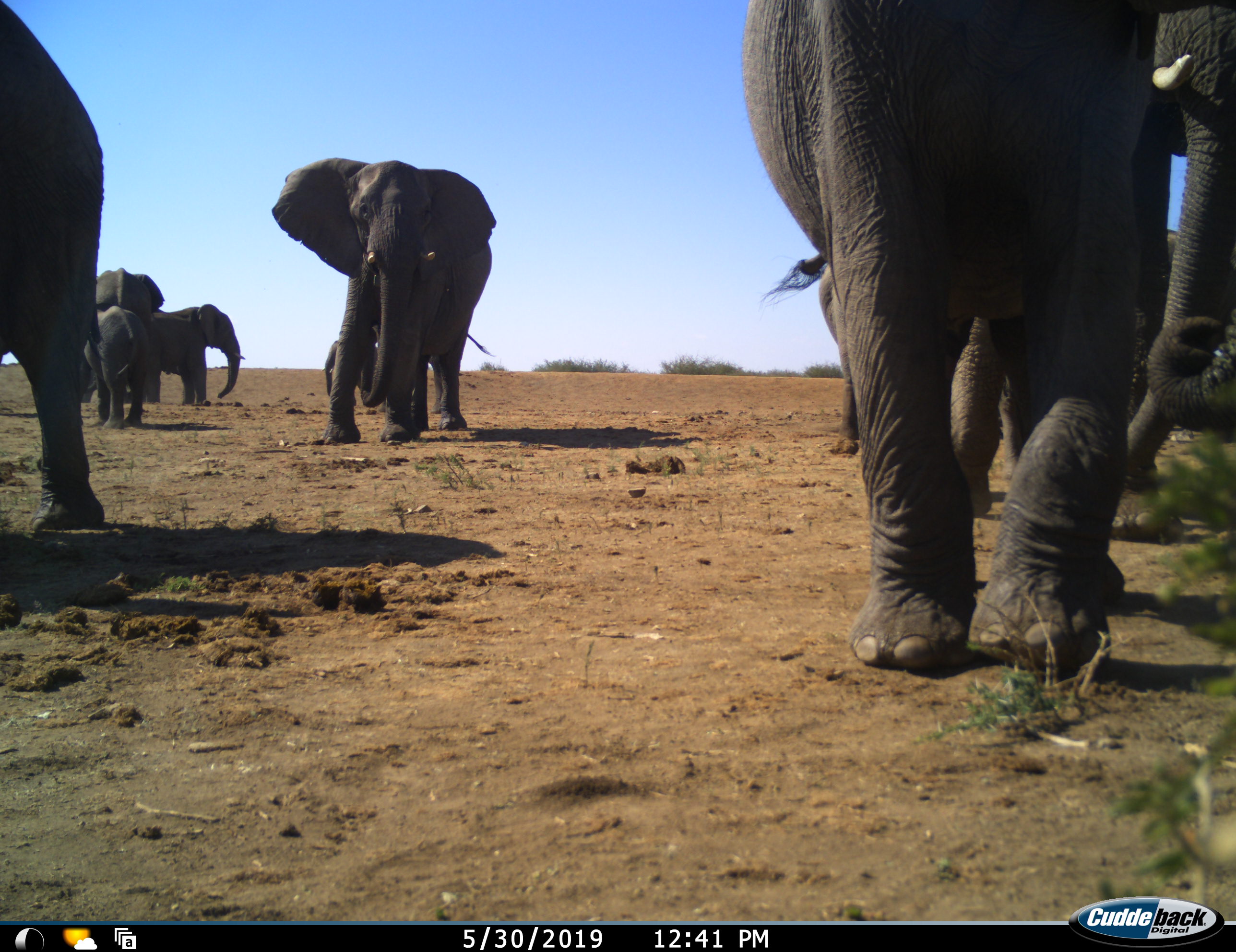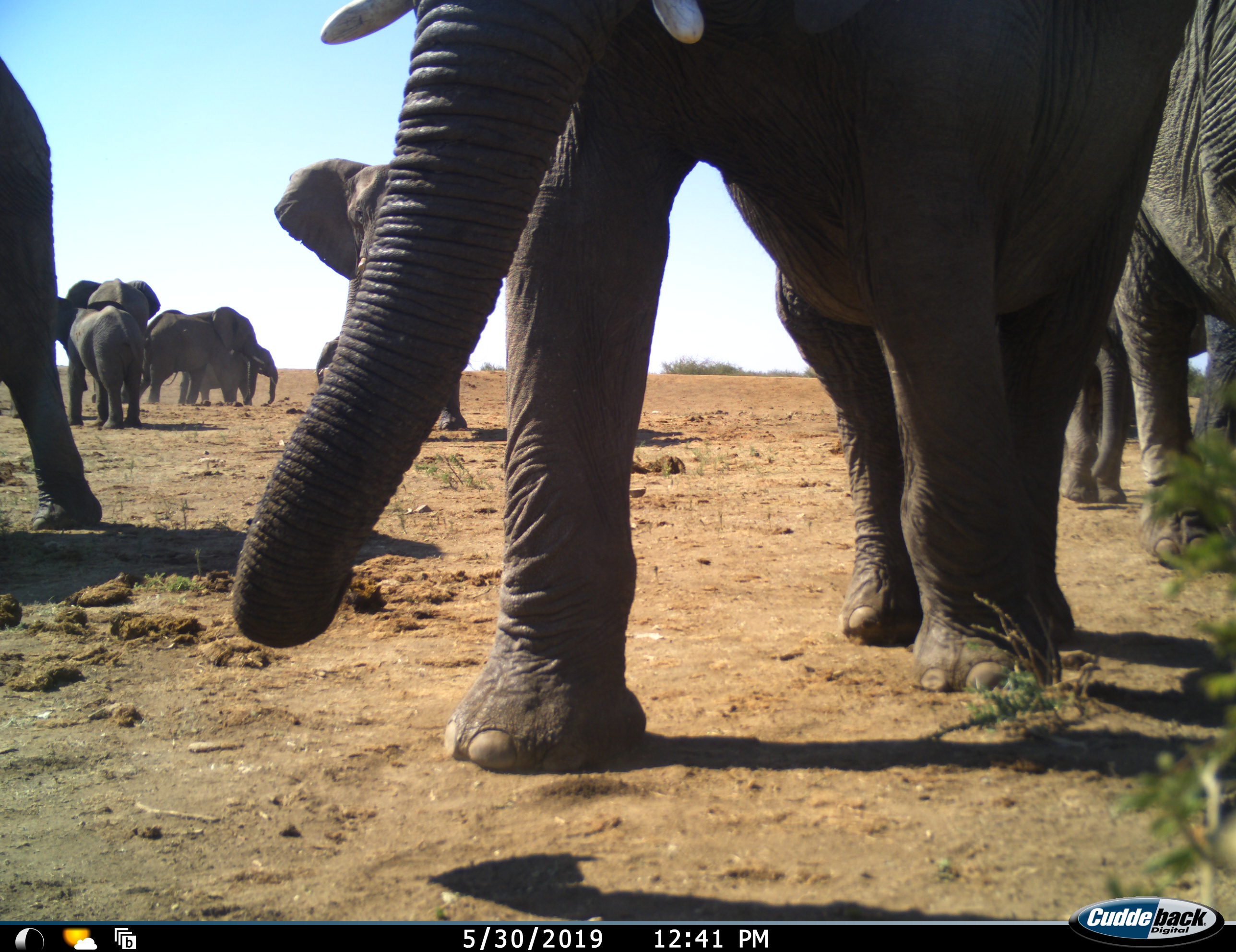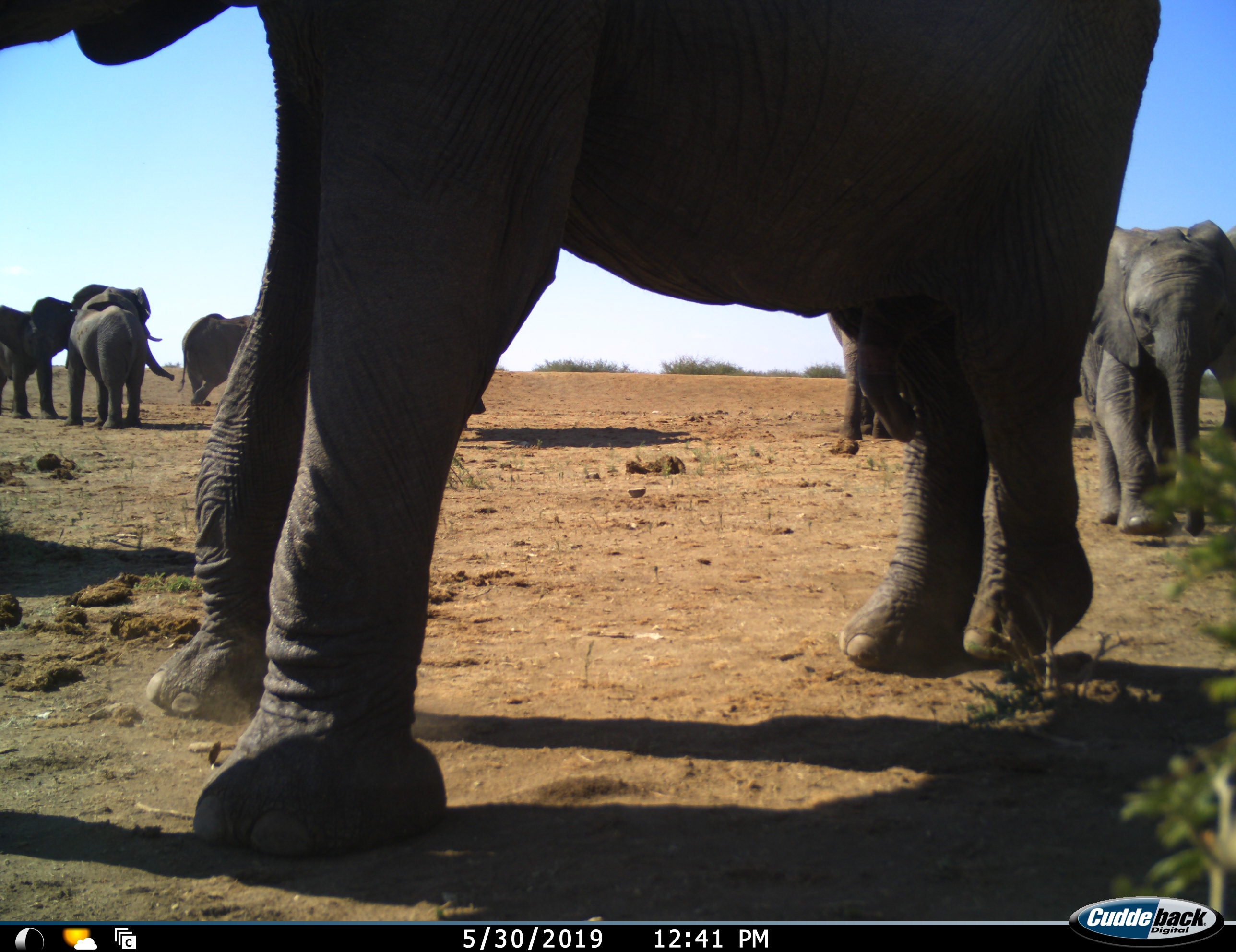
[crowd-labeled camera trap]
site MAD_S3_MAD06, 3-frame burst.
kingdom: Animalia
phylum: Chordata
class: Mammalia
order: Proboscidea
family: Elephantidae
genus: Loxodonta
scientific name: Loxodonta africana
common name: african bush elephant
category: elephant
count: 11-50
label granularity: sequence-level